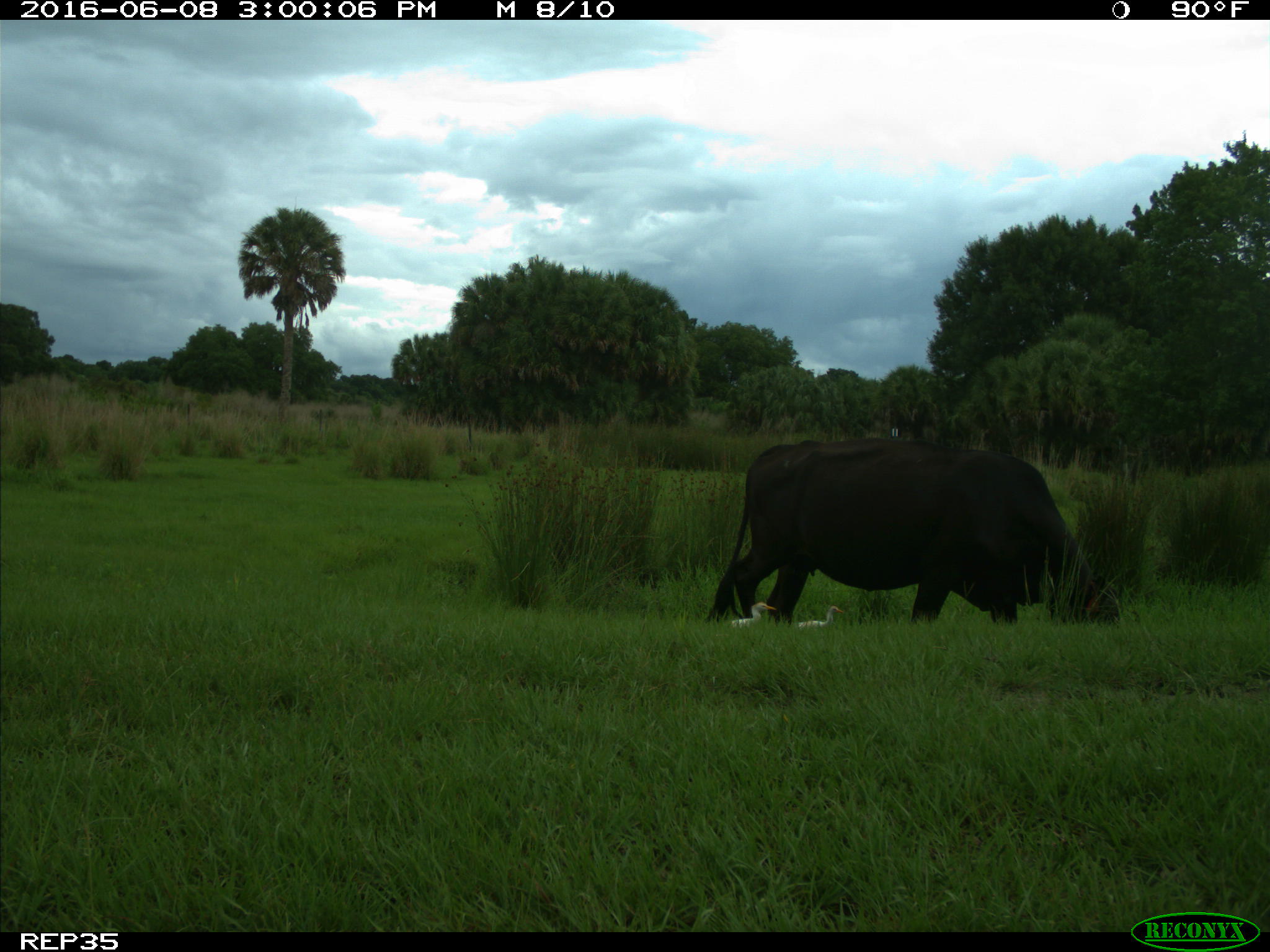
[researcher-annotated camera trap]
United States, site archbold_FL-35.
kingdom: Animalia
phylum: Chordata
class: Mammalia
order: Artiodactyla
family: Bovidae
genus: Bos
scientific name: Bos taurus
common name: domestic cow